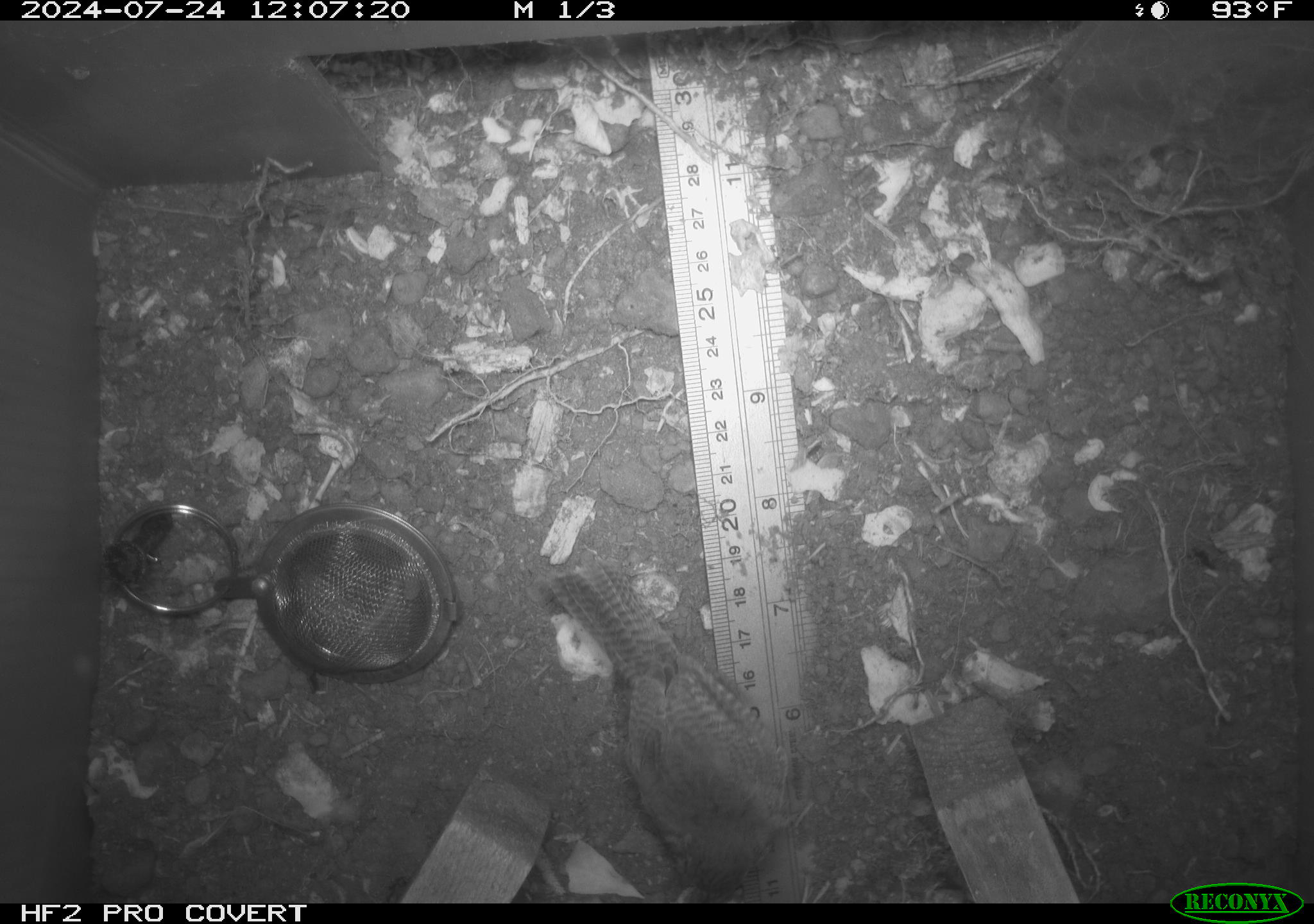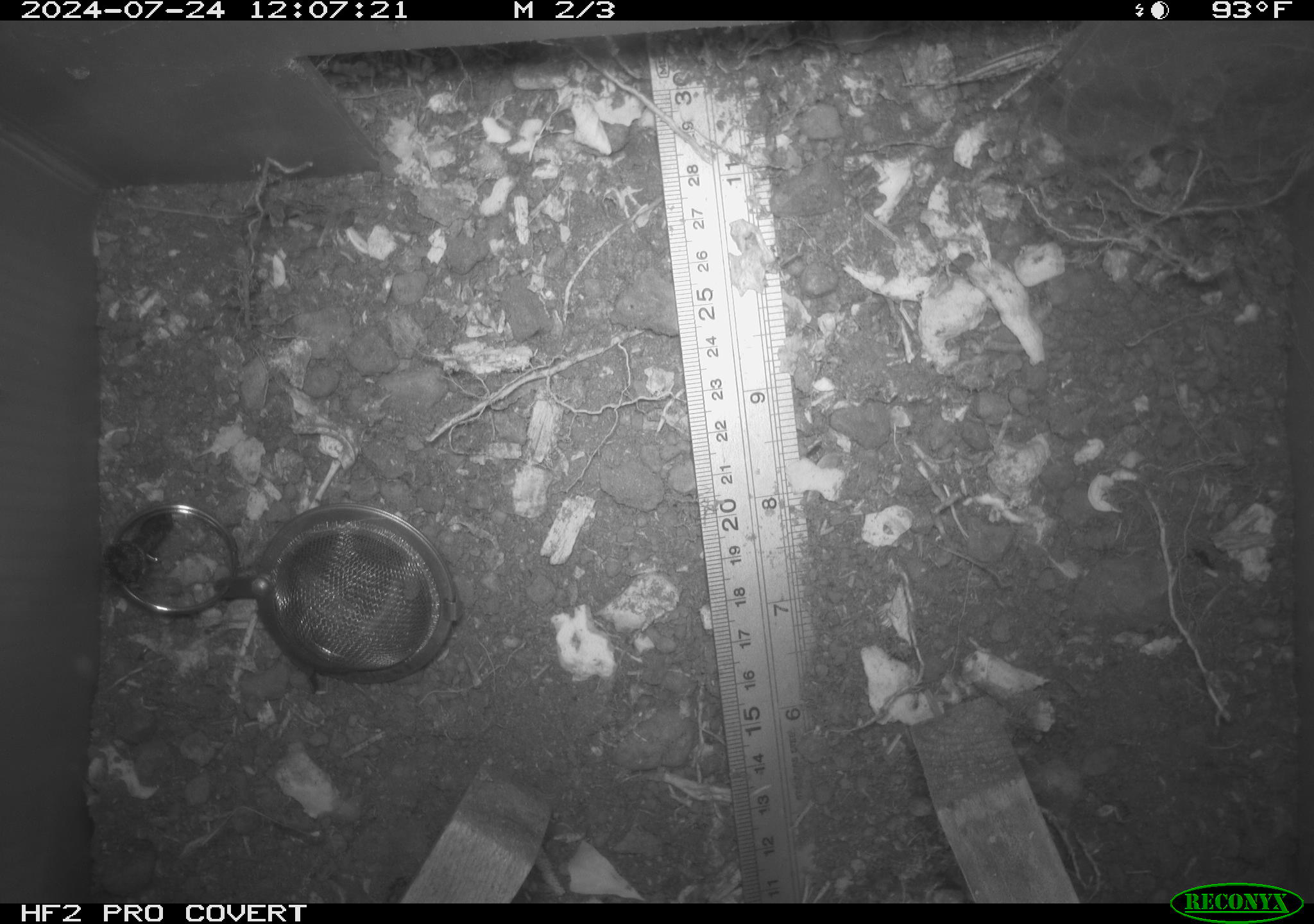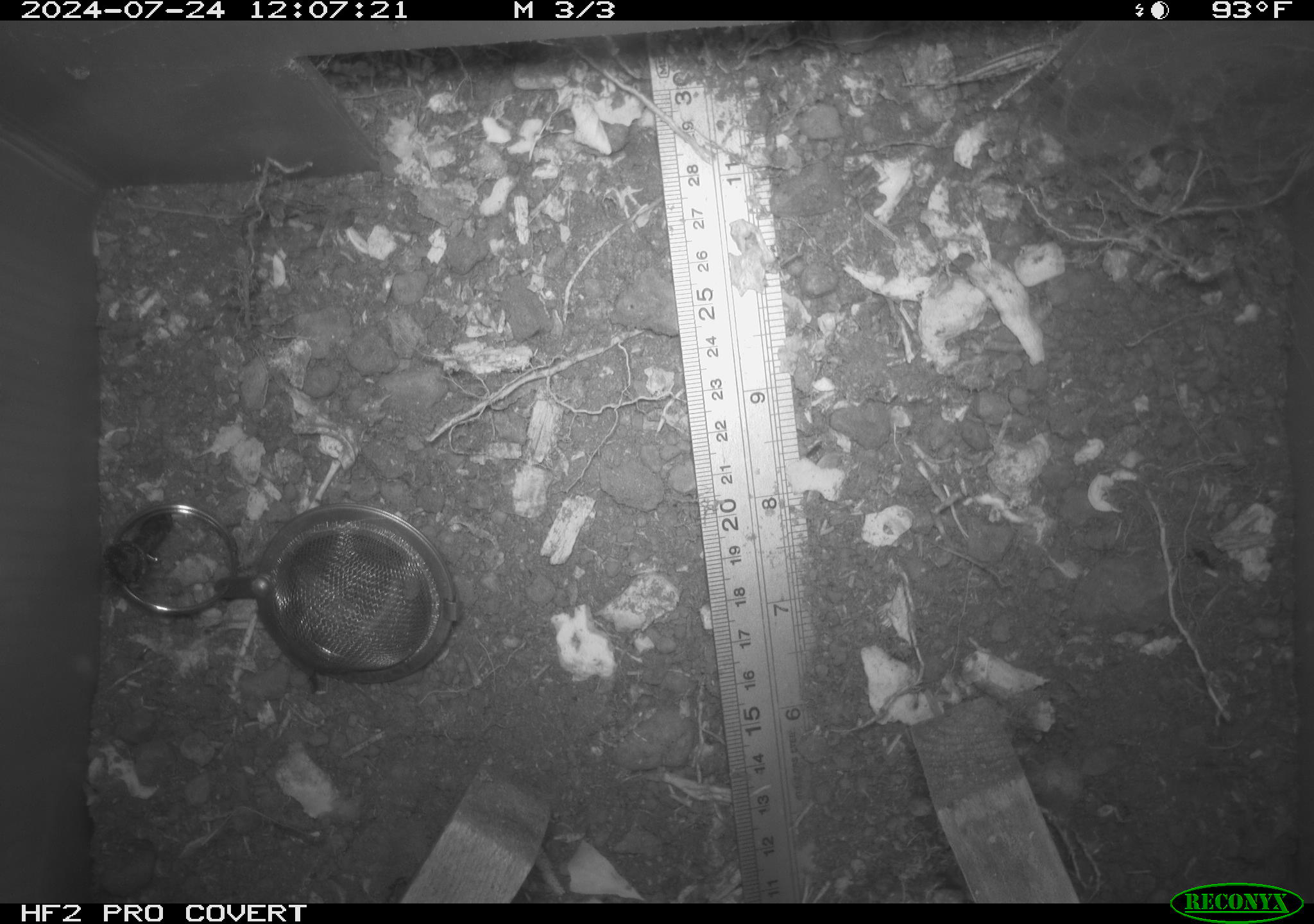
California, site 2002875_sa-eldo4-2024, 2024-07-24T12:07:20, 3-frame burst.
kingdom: Animalia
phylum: Chordata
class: Aves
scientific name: Aves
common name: bird